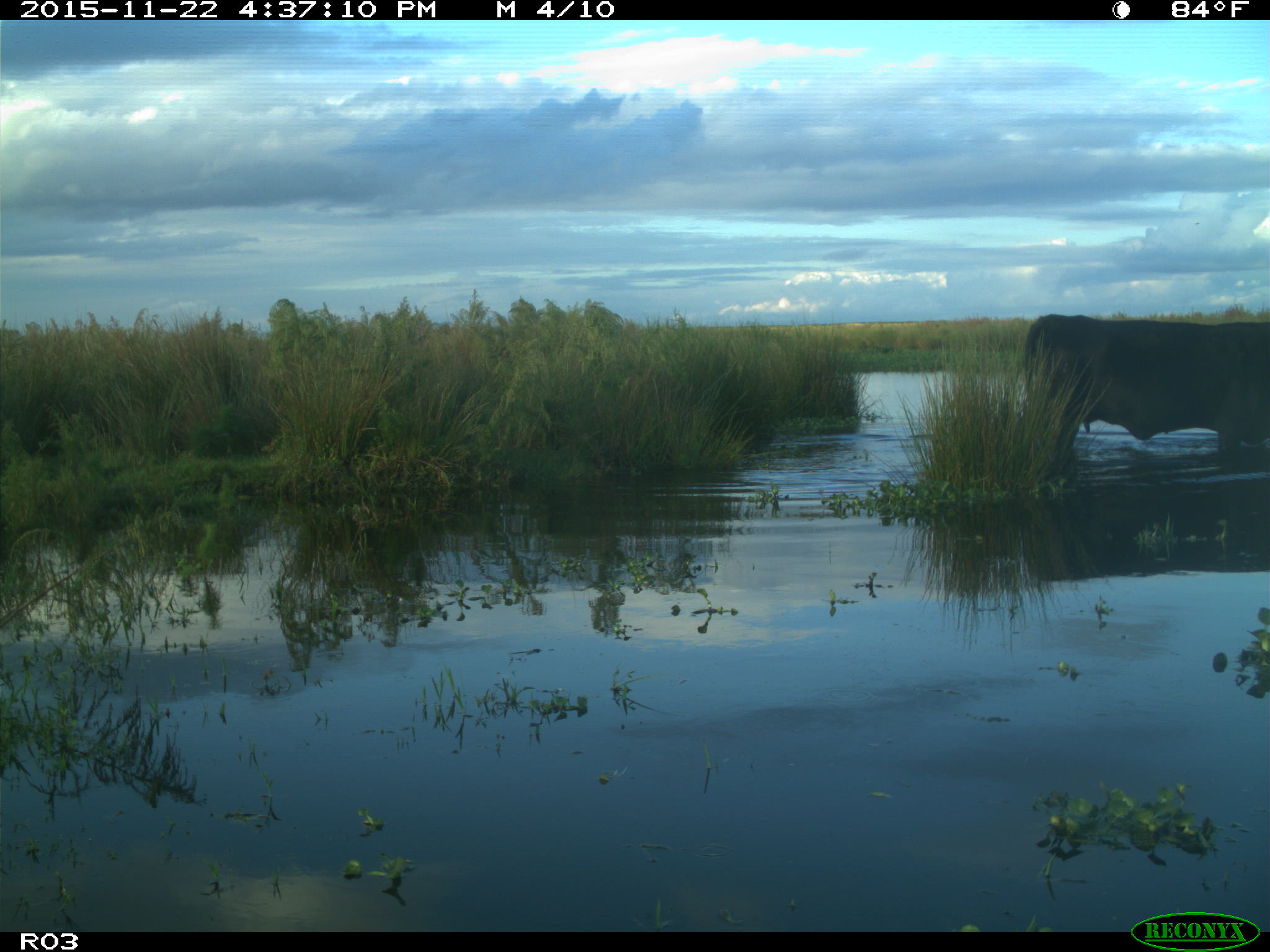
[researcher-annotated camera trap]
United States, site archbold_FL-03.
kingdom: Animalia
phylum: Chordata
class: Mammalia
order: Artiodactyla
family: Bovidae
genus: Bos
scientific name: Bos taurus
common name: domestic cow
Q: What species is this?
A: Bos taurus (domestic cow).